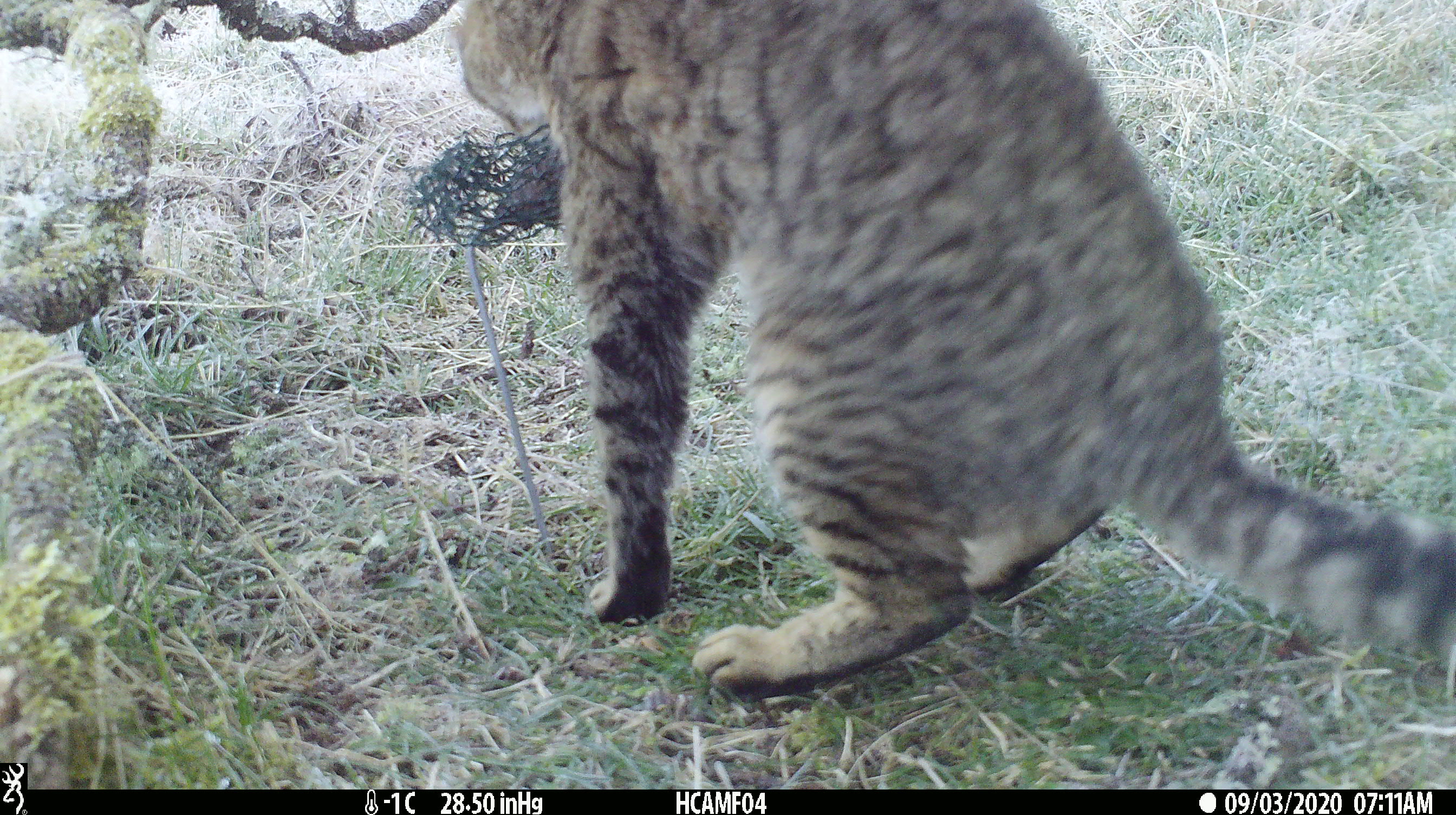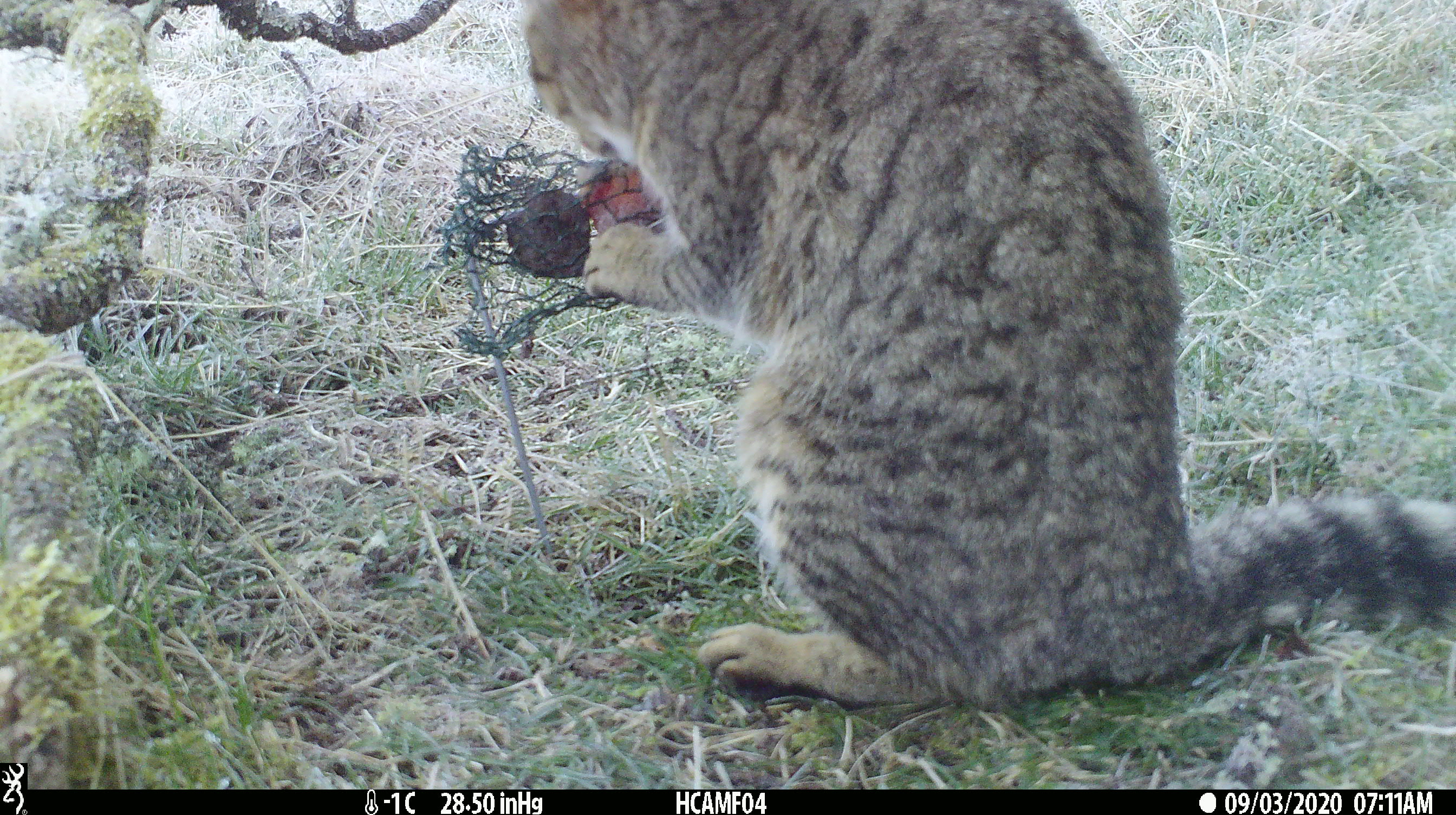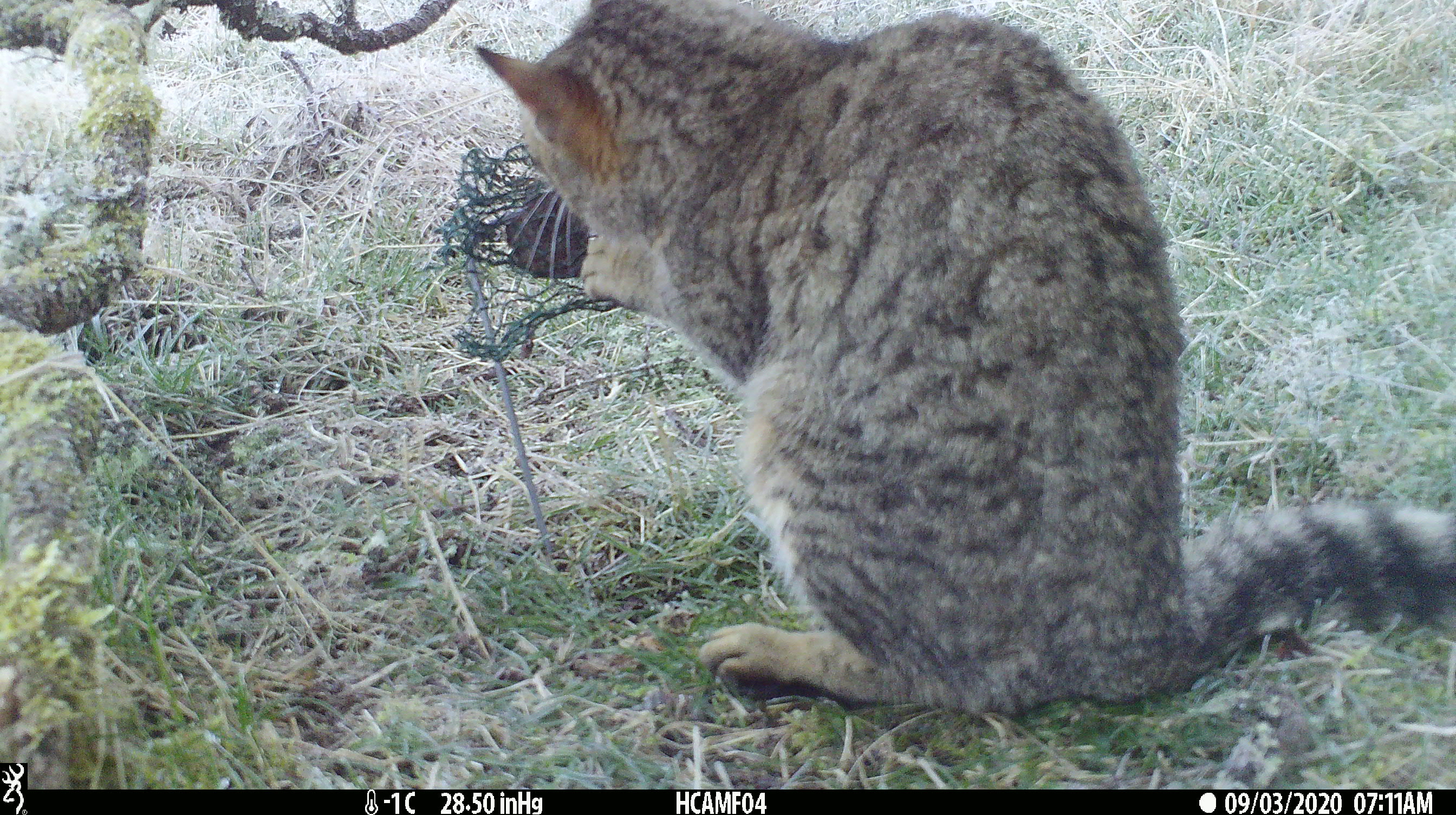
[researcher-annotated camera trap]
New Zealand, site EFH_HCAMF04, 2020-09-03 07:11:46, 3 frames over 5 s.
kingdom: Animalia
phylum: Chordata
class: Mammalia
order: Carnivora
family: Felidae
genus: Felis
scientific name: Felis catus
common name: domestic cat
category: cat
Cat (domestic cat) (Felis catus).